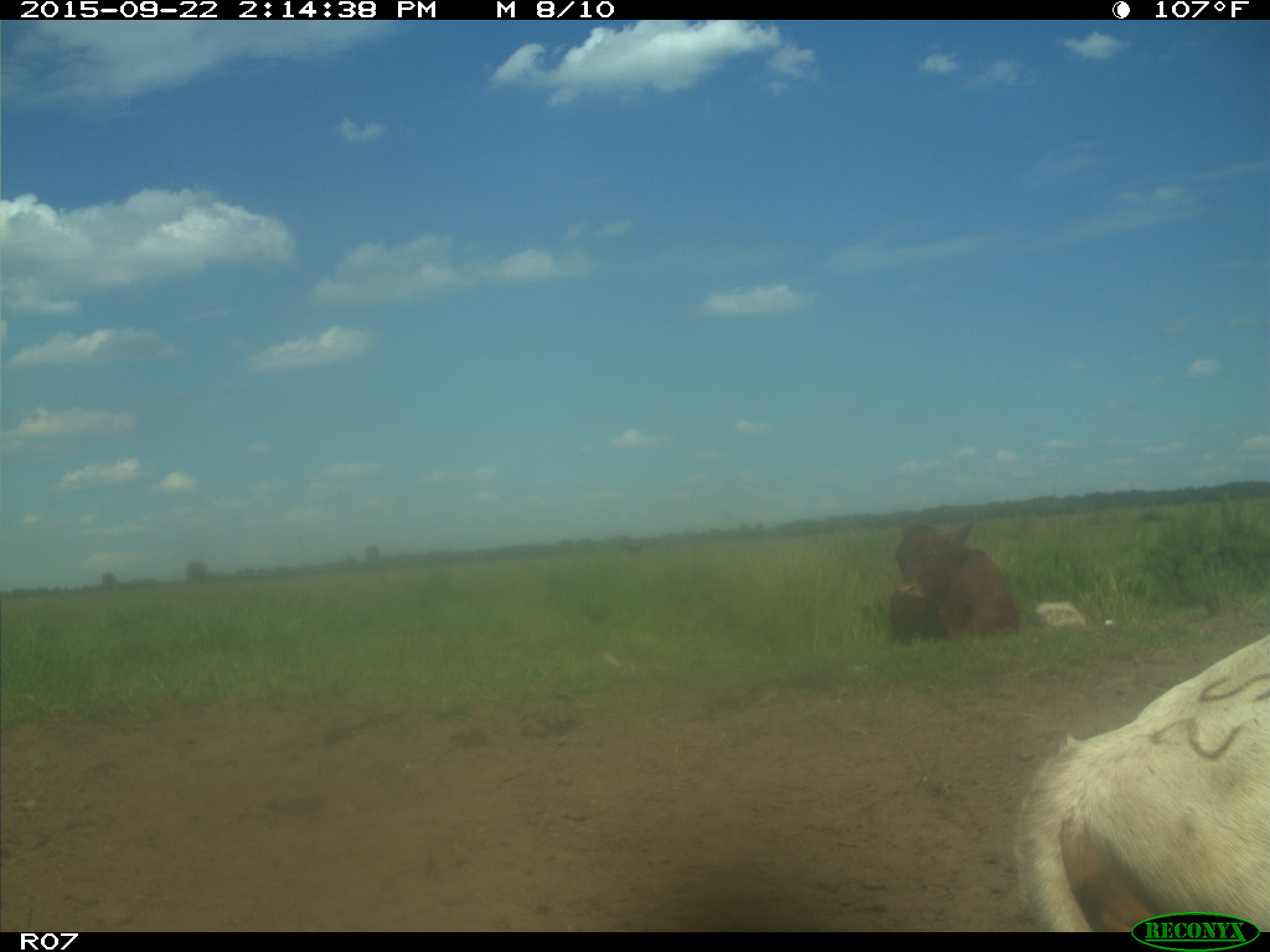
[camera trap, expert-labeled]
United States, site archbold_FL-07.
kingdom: Animalia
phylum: Chordata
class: Mammalia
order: Artiodactyla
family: Bovidae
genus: Bos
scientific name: Bos taurus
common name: domestic cow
Bos taurus (domestic cow).